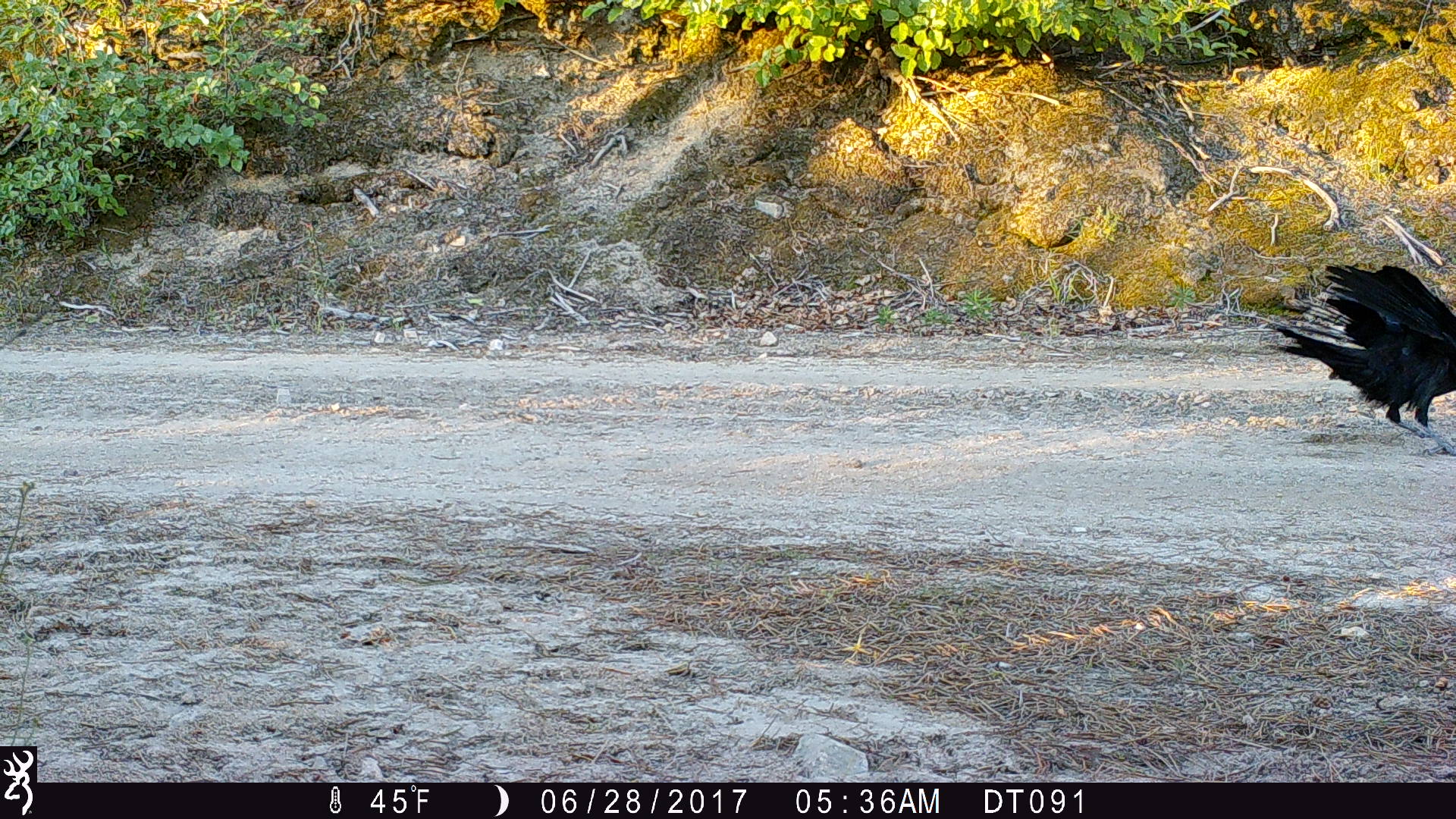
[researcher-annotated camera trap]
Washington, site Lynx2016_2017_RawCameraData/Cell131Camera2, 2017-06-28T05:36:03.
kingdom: Animalia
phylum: Chordata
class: Aves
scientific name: Aves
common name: birds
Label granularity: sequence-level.